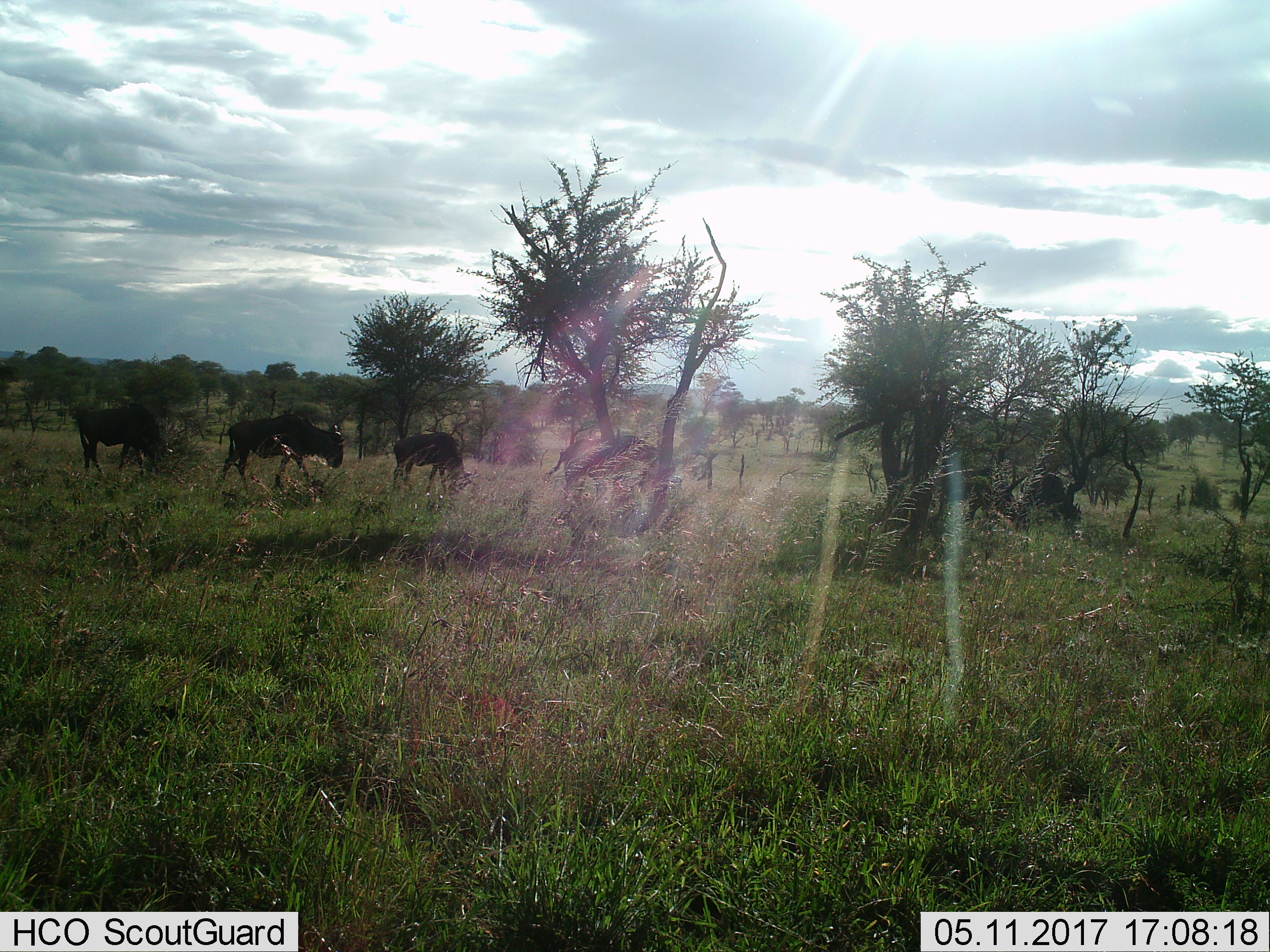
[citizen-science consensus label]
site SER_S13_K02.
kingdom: Animalia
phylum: Chordata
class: Mammalia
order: Artiodactyla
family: Bovidae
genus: Connochaetes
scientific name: Connochaetes taurinus taurinus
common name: blue wildebeest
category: wildebeestblue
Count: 5.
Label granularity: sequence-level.